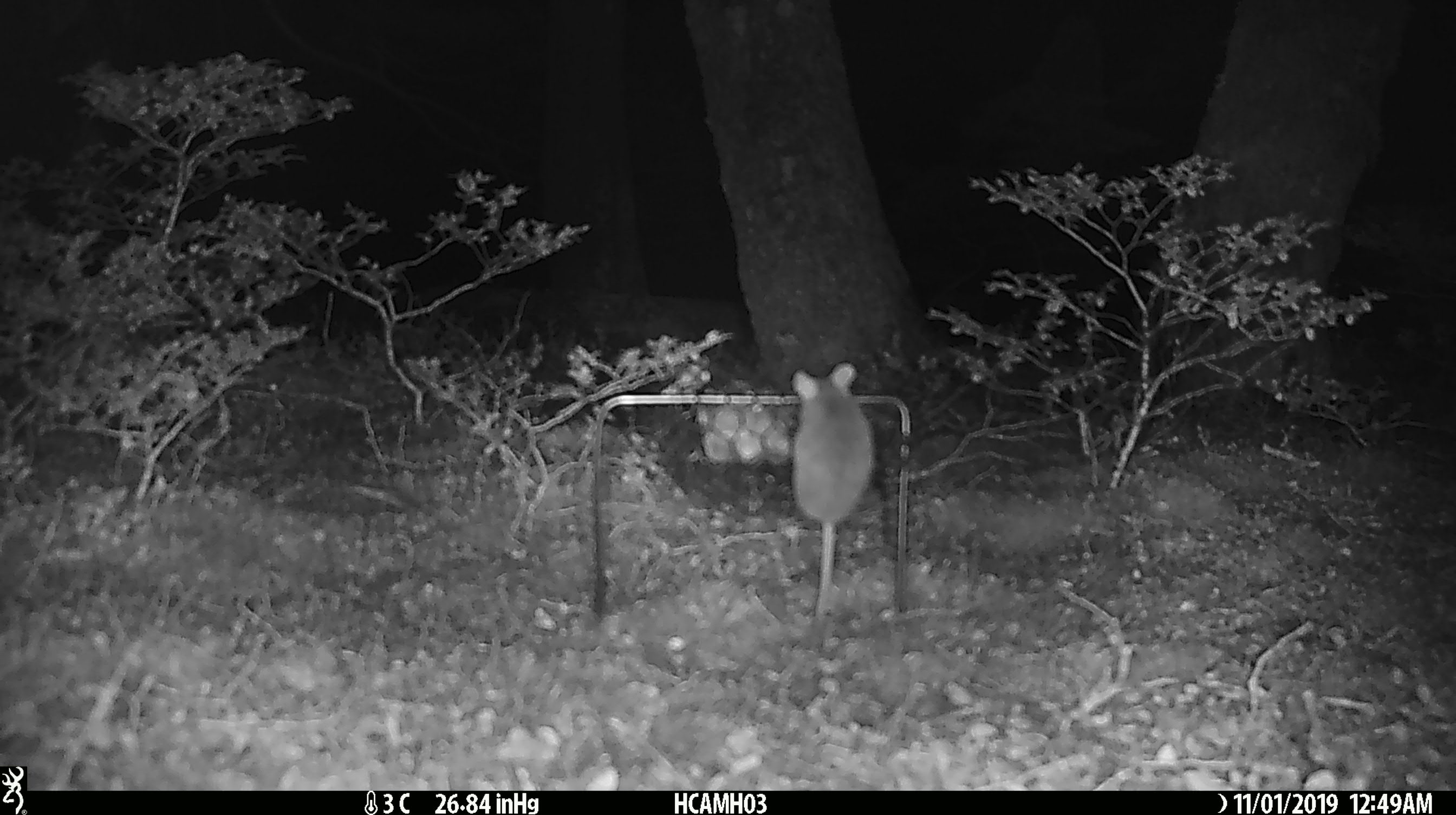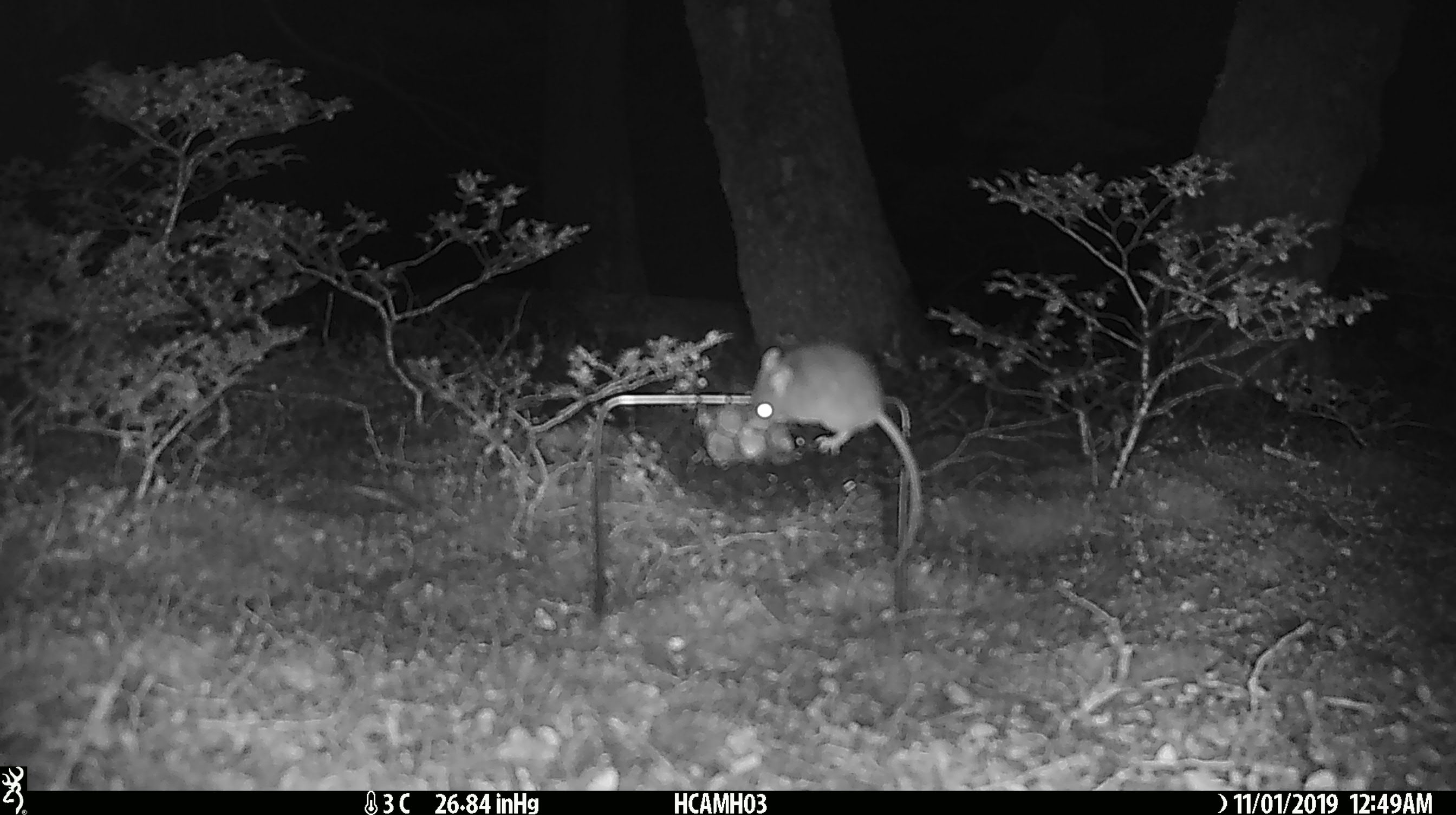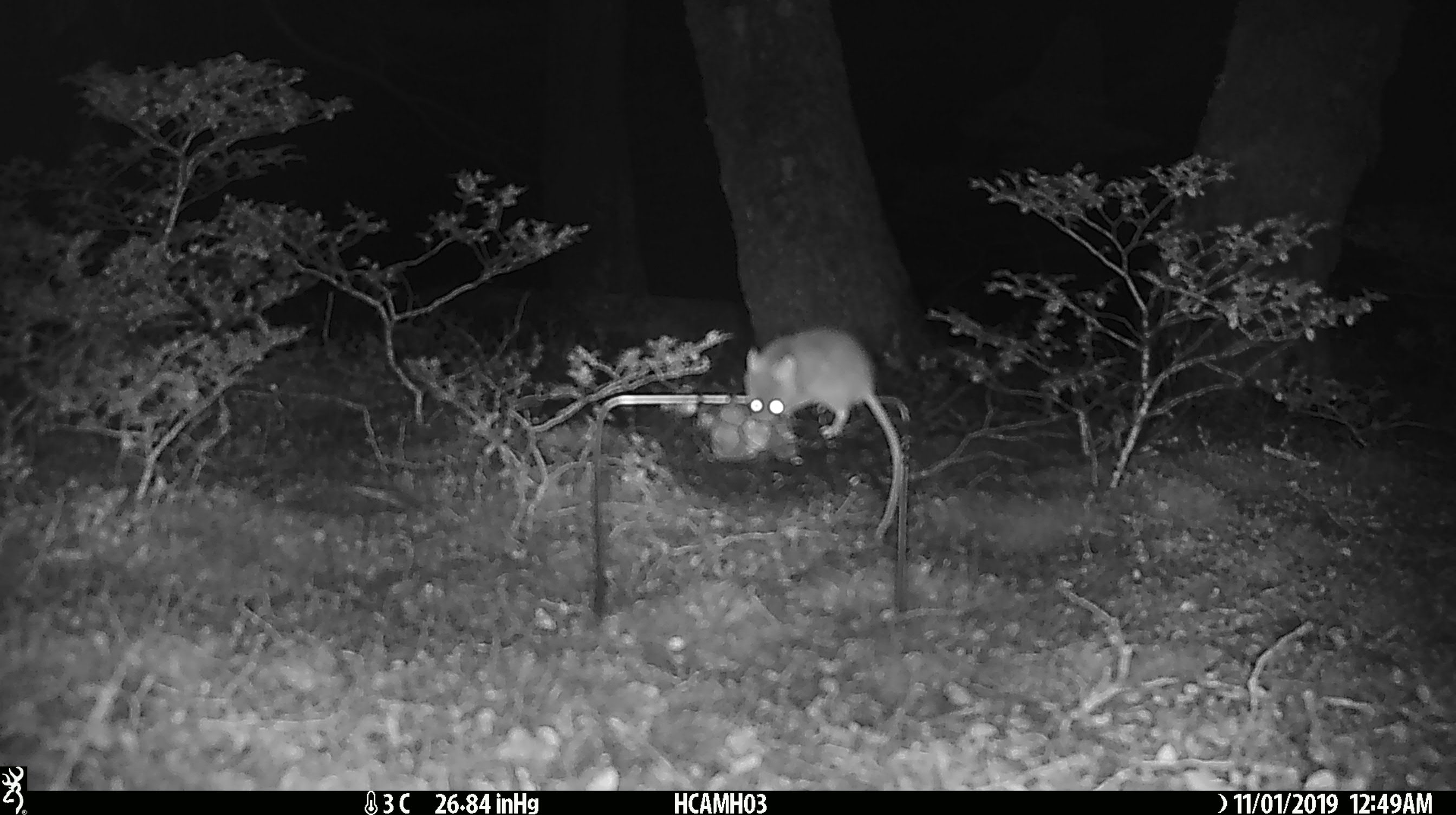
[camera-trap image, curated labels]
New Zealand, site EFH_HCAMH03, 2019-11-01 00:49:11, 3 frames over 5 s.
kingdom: Animalia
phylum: Chordata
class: Mammalia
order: Rodentia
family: Muridae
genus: Mus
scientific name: Mus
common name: mouse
Mouse (Mus).